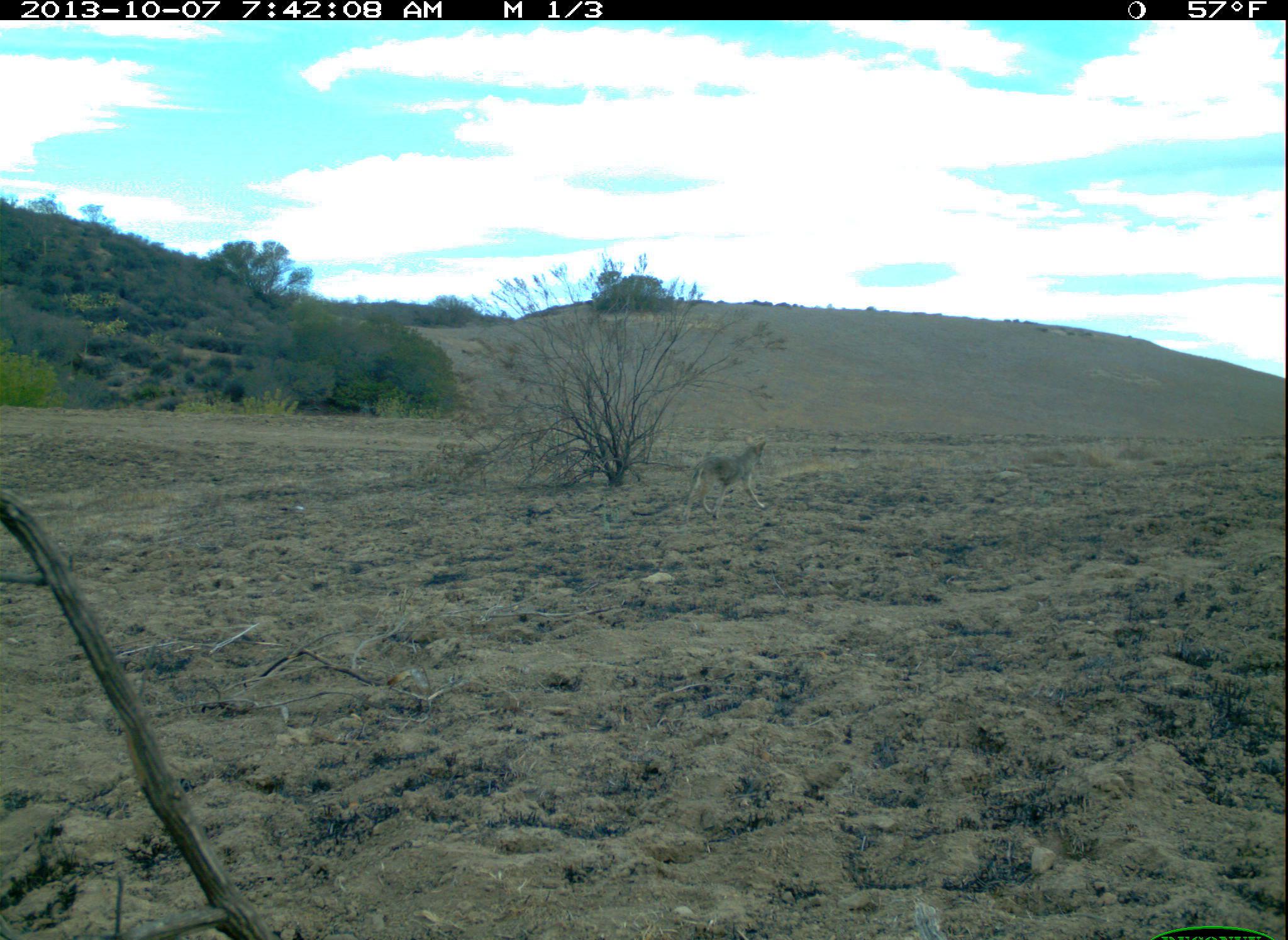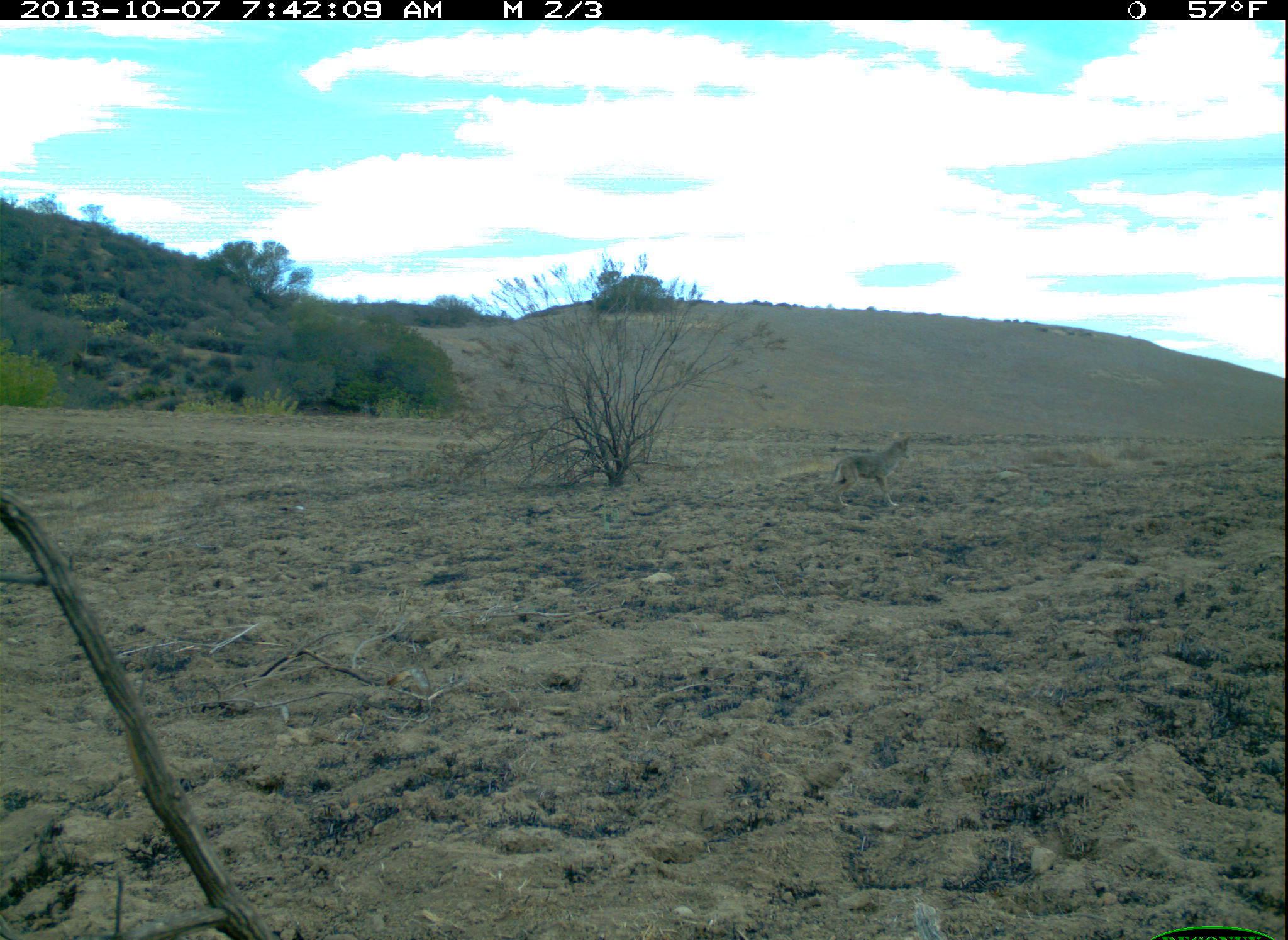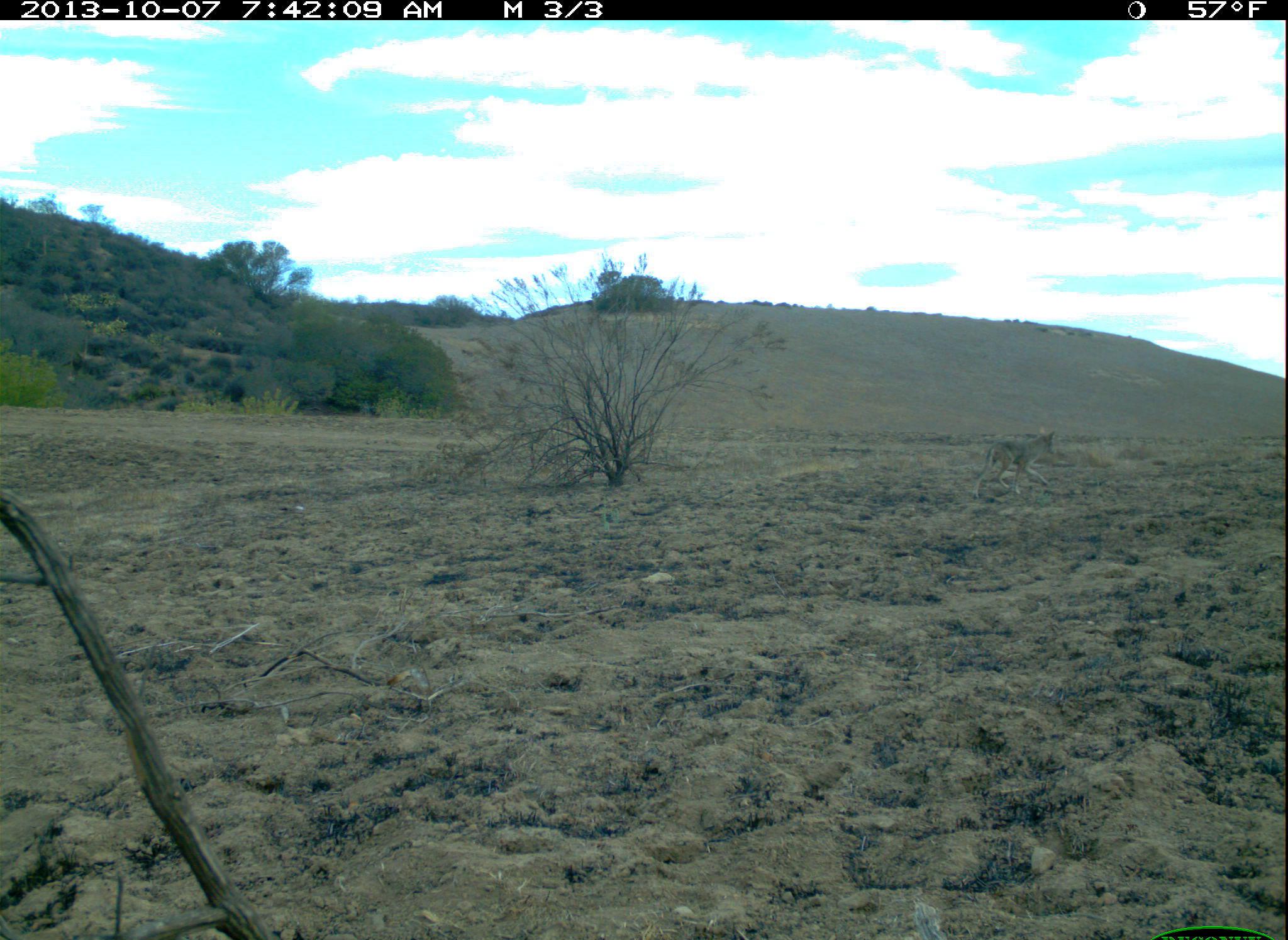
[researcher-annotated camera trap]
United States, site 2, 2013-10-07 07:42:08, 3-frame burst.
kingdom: Animalia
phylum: Chordata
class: Mammalia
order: Carnivora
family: Canidae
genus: Canis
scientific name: Canis latrans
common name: coyote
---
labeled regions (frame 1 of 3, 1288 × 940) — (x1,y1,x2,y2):
coyote: (682,434,769,522)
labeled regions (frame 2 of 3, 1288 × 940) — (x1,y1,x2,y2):
coyote: (815,434,913,509)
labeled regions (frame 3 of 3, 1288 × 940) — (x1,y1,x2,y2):
coyote: (970,426,1057,500)